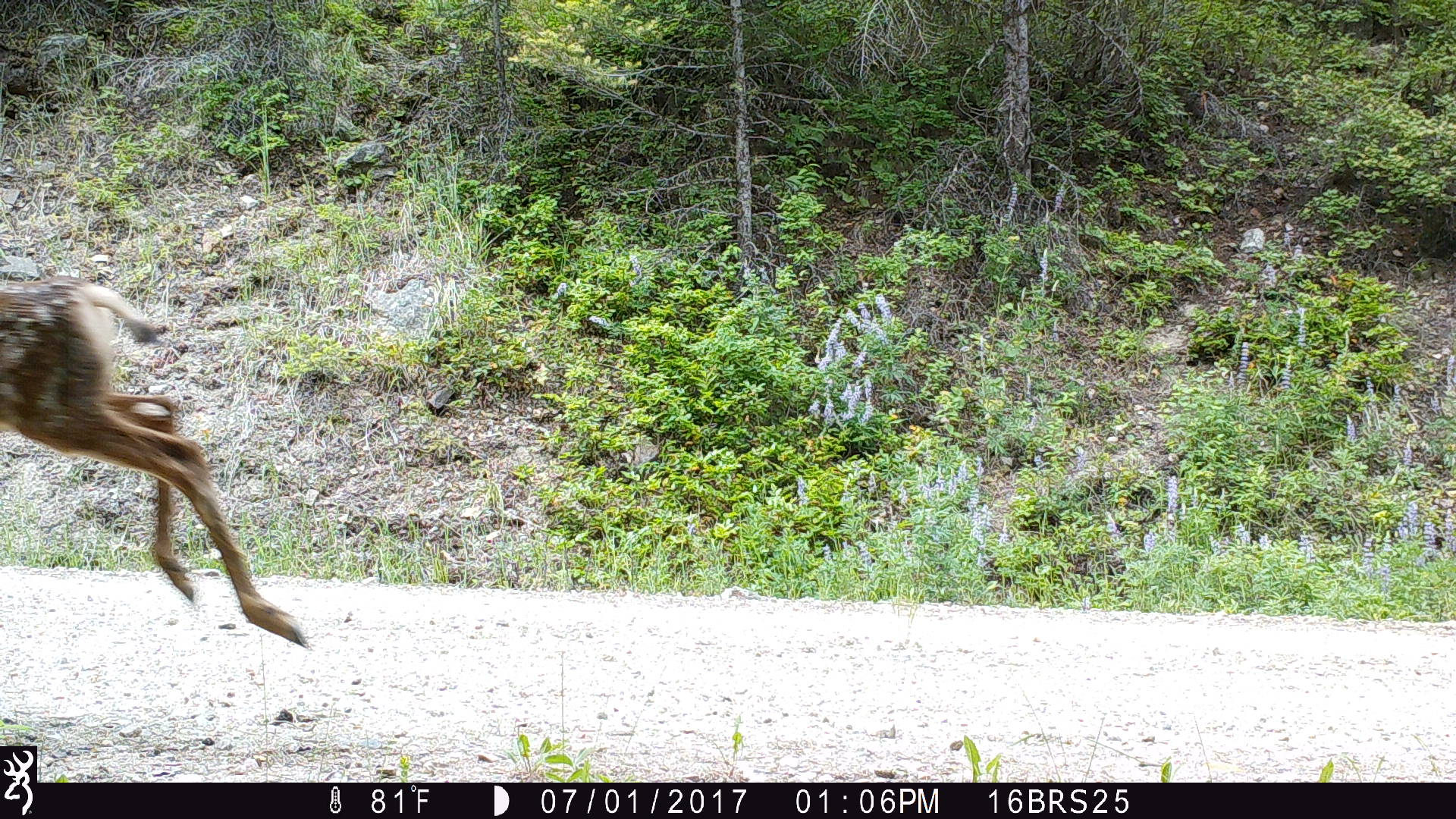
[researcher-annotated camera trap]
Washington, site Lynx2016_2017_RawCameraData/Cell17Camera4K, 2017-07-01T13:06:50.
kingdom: Animalia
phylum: Chordata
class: Mammalia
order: Artiodactyla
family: Cervidae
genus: Odocoileus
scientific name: Odocoileus hemionus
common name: mule deer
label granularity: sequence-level